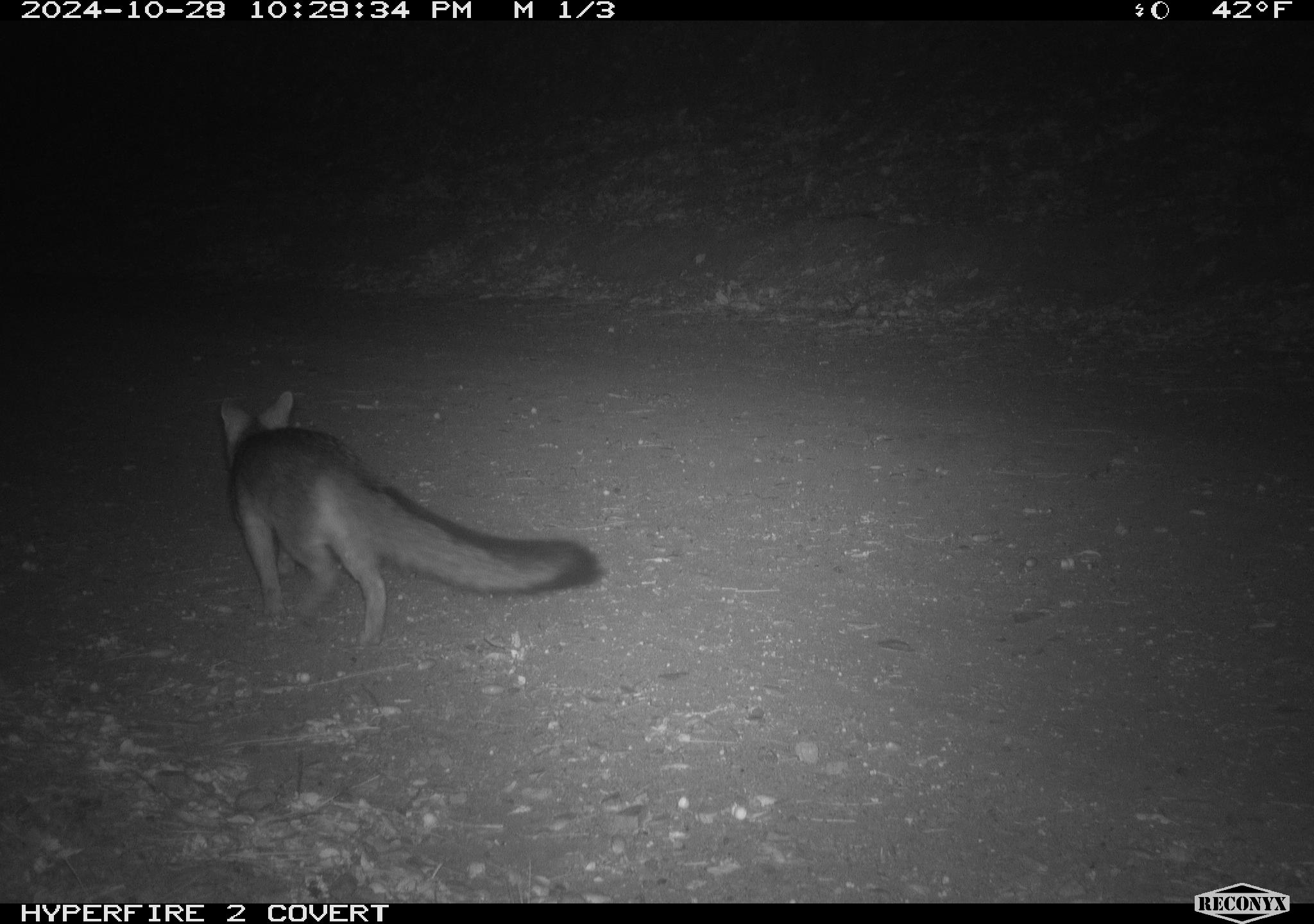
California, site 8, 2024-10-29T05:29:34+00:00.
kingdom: Animalia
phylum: Chordata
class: Mammalia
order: Carnivora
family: Canidae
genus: Urocyon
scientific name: Urocyon cinereoargenteus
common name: gray fox